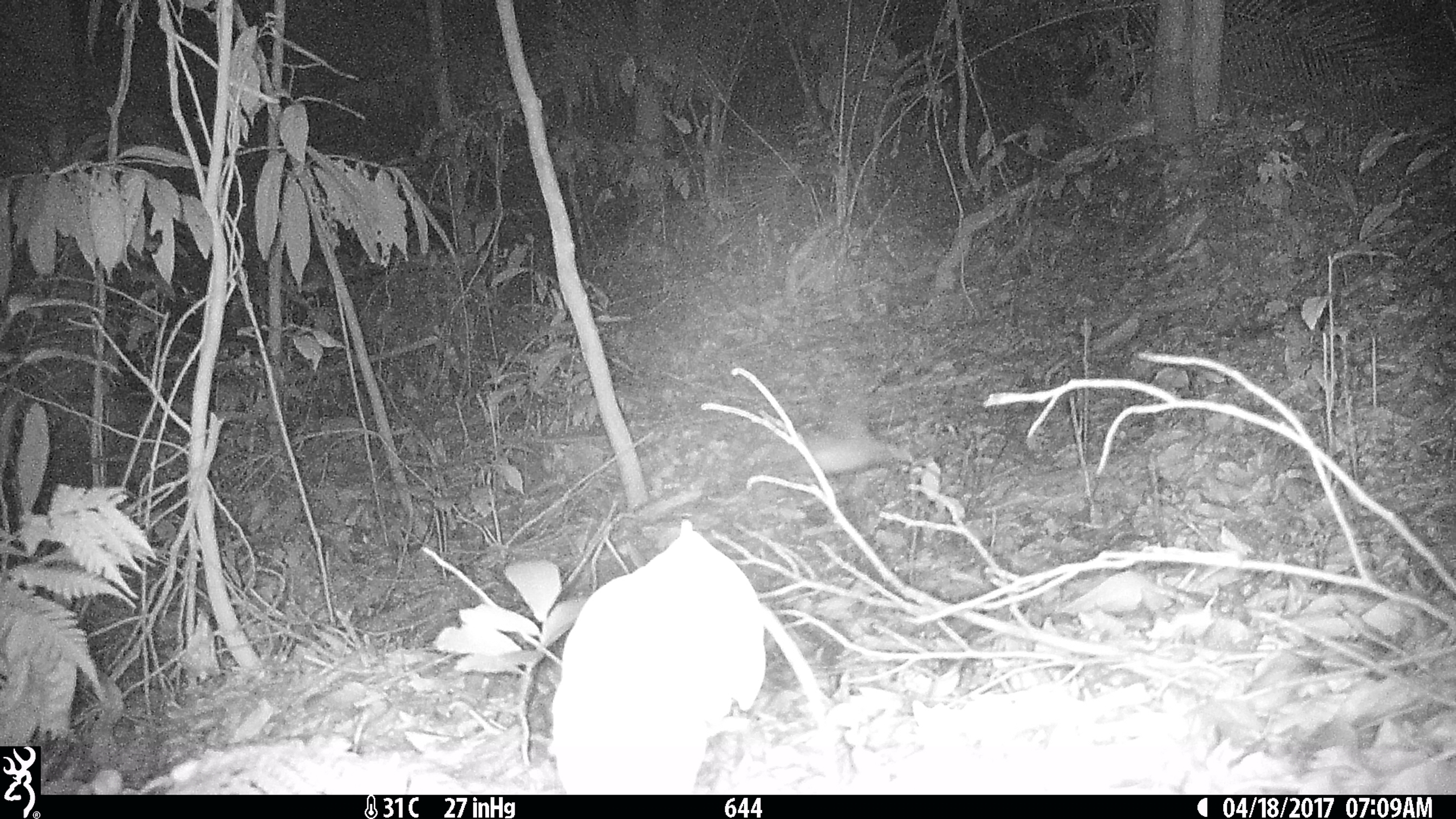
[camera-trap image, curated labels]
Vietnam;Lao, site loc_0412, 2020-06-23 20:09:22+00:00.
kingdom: Animalia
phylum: Chordata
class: Mammalia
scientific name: Mammalia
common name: mammal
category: unidentified small mammal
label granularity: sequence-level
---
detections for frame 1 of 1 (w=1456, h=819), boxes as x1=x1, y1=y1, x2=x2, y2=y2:
unidentified small mammal: x1=767, y1=429, x2=912, y2=472